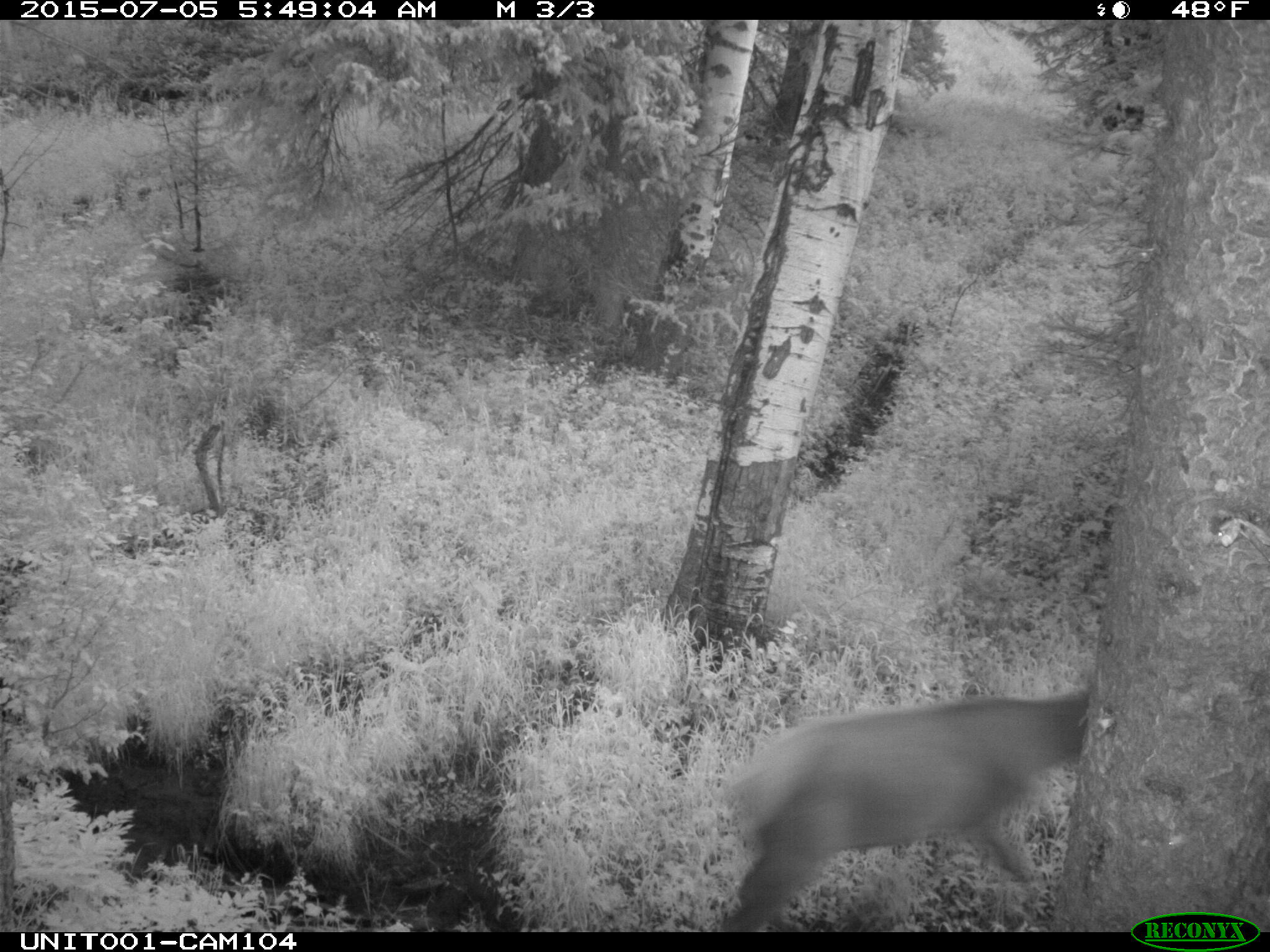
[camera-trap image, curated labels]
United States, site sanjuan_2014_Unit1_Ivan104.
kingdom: Animalia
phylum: Chordata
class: Mammalia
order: Artiodactyla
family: Cervidae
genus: Cervus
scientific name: Cervus elaphus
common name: red deer